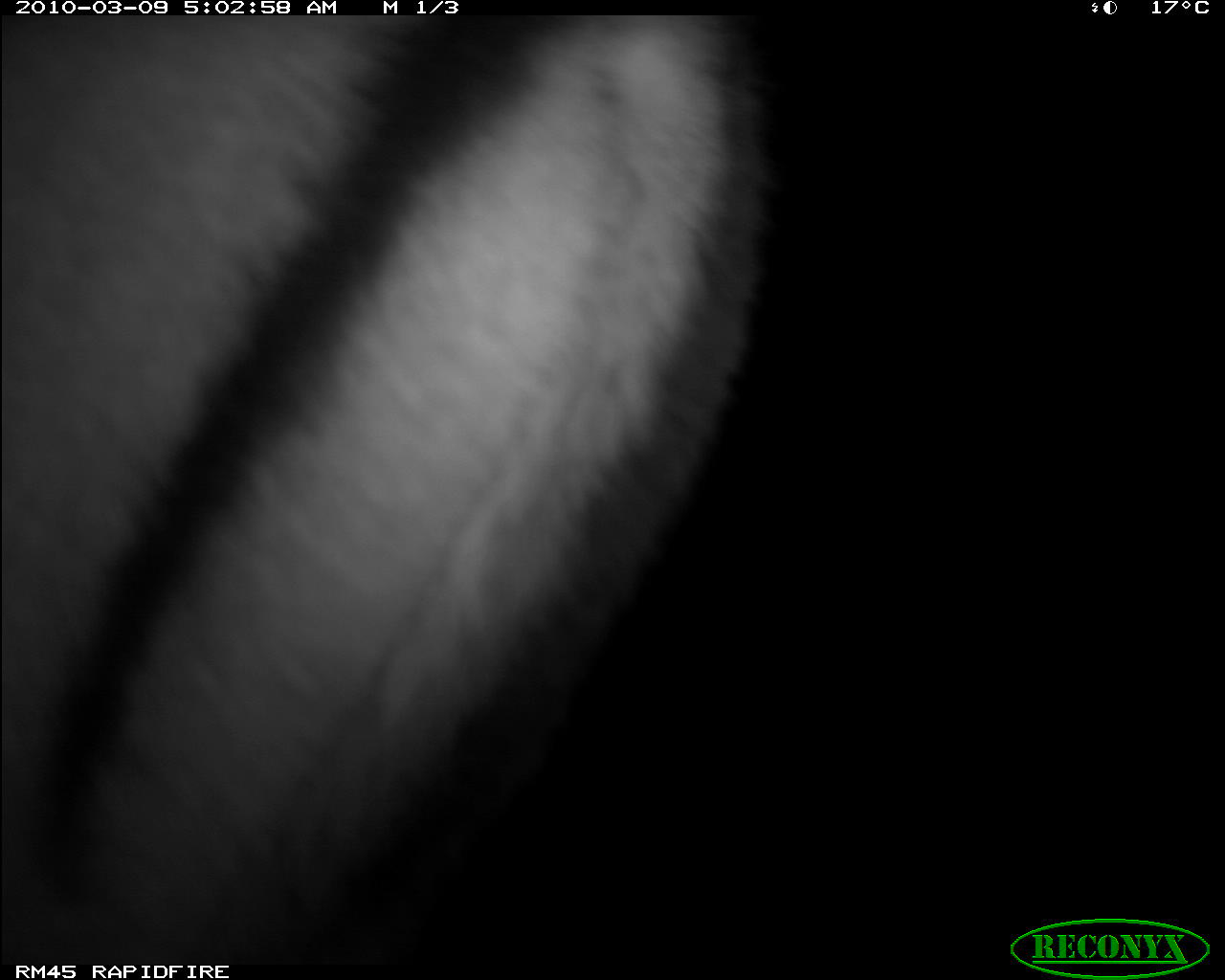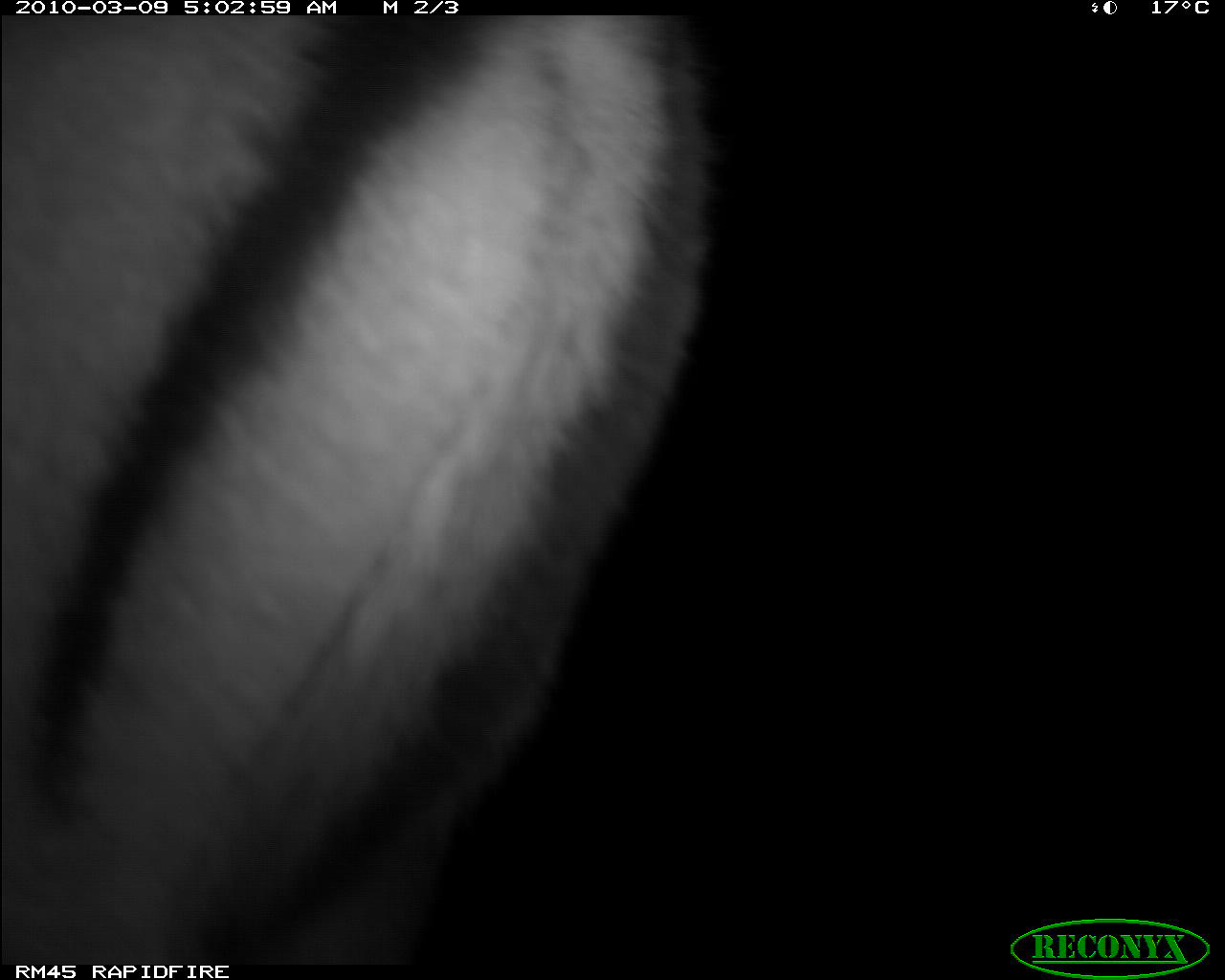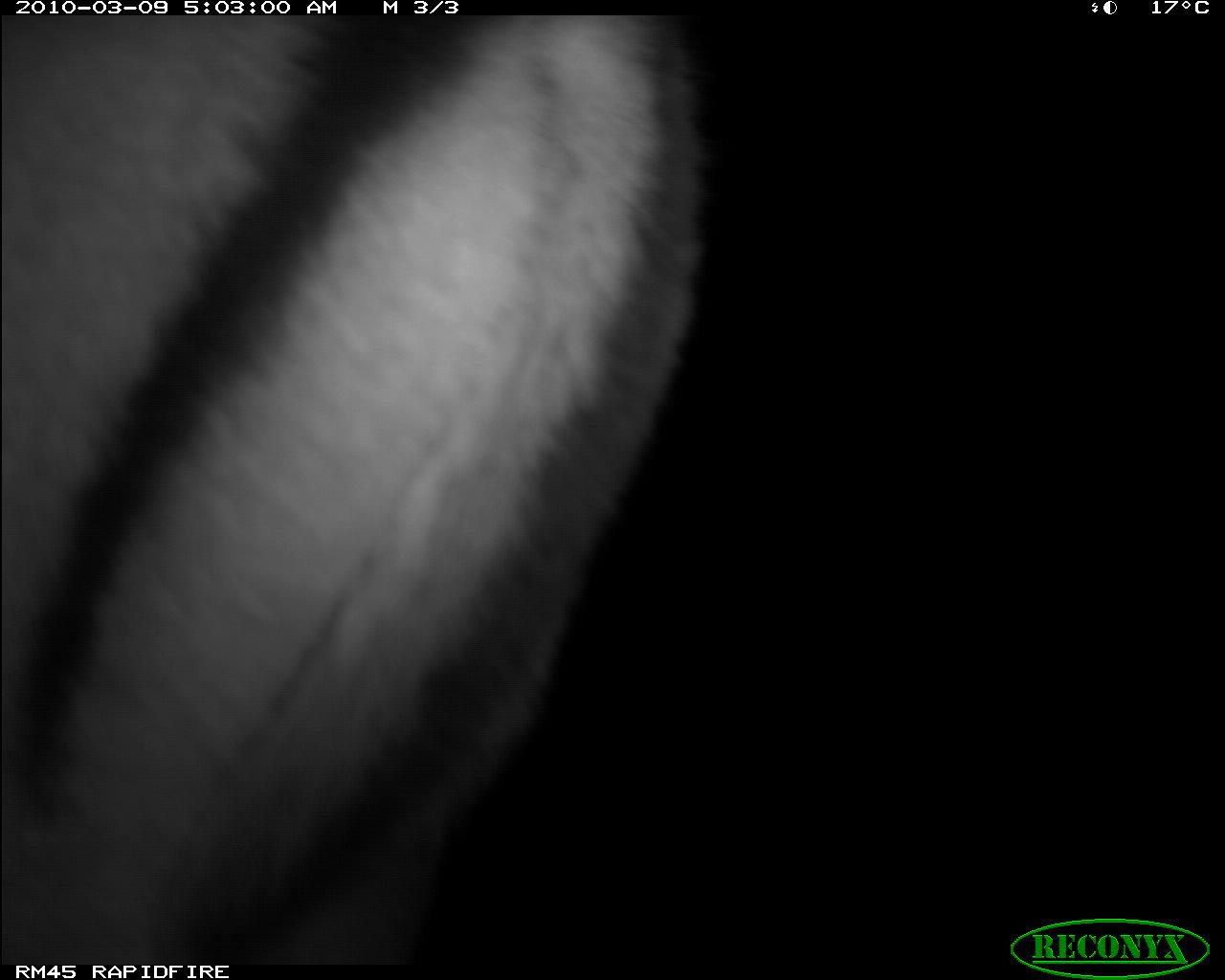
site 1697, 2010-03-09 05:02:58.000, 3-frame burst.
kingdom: Animalia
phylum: Chordata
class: Mammalia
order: Artiodactyla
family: Bovidae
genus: Aepyceros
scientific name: Aepyceros melampus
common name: impala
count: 1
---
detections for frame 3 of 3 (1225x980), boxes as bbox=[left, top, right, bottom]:
aepyceros melampus: bbox=[0, 14, 708, 960]